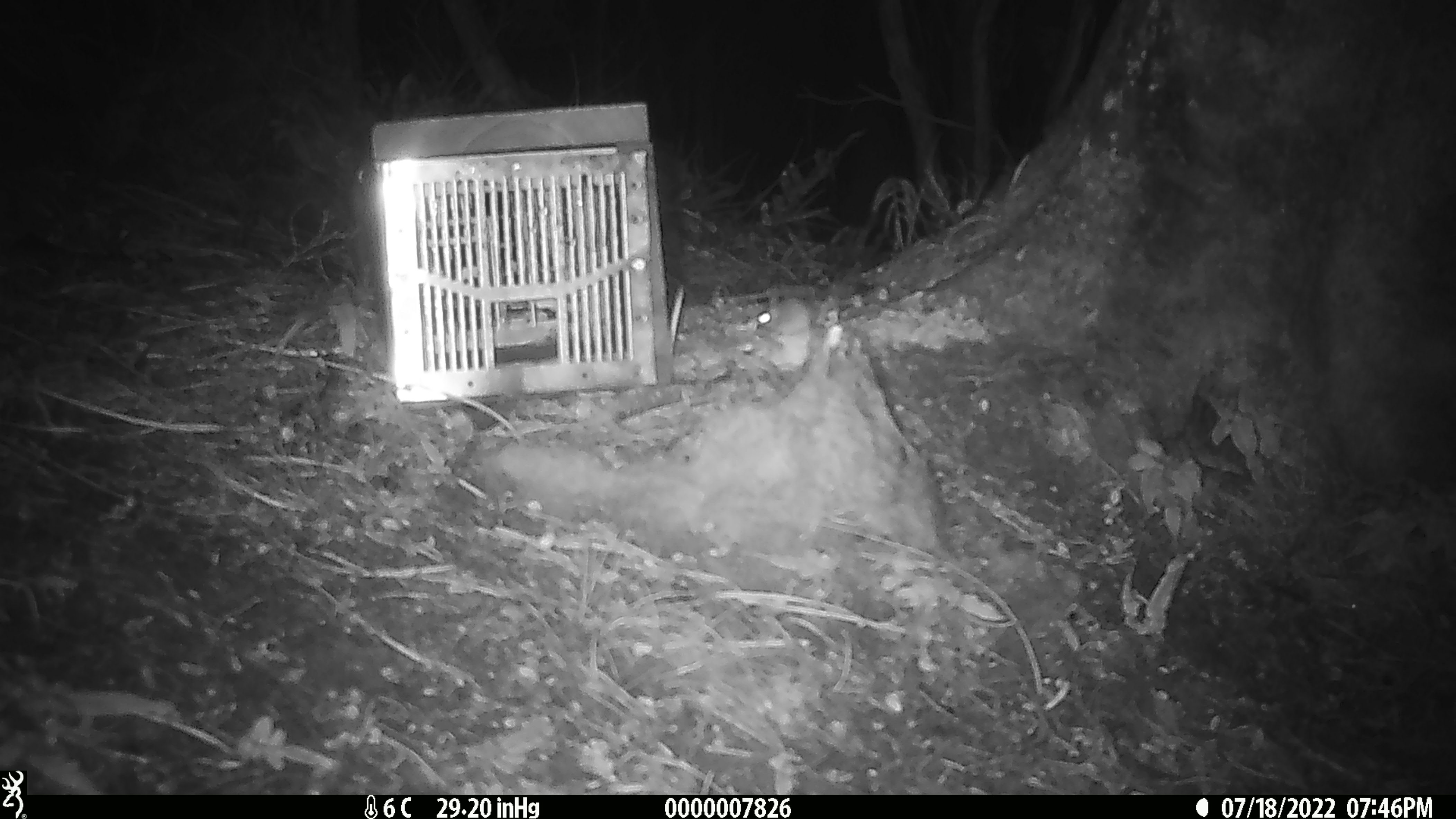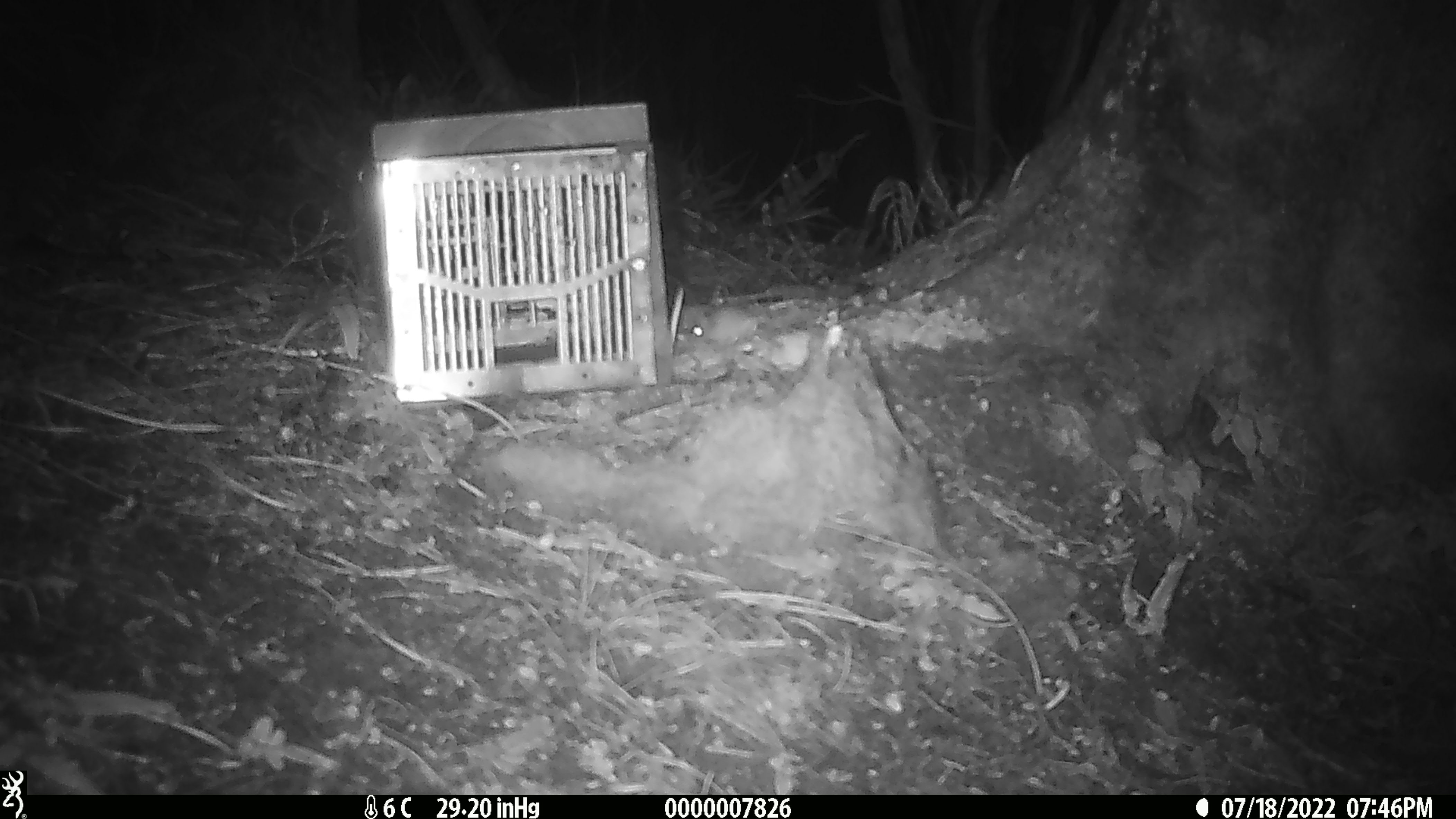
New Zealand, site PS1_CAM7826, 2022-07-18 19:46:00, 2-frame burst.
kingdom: Animalia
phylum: Chordata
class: Mammalia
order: Rodentia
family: Muridae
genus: Mus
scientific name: Mus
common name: mouse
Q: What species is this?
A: Mouse (Mus).